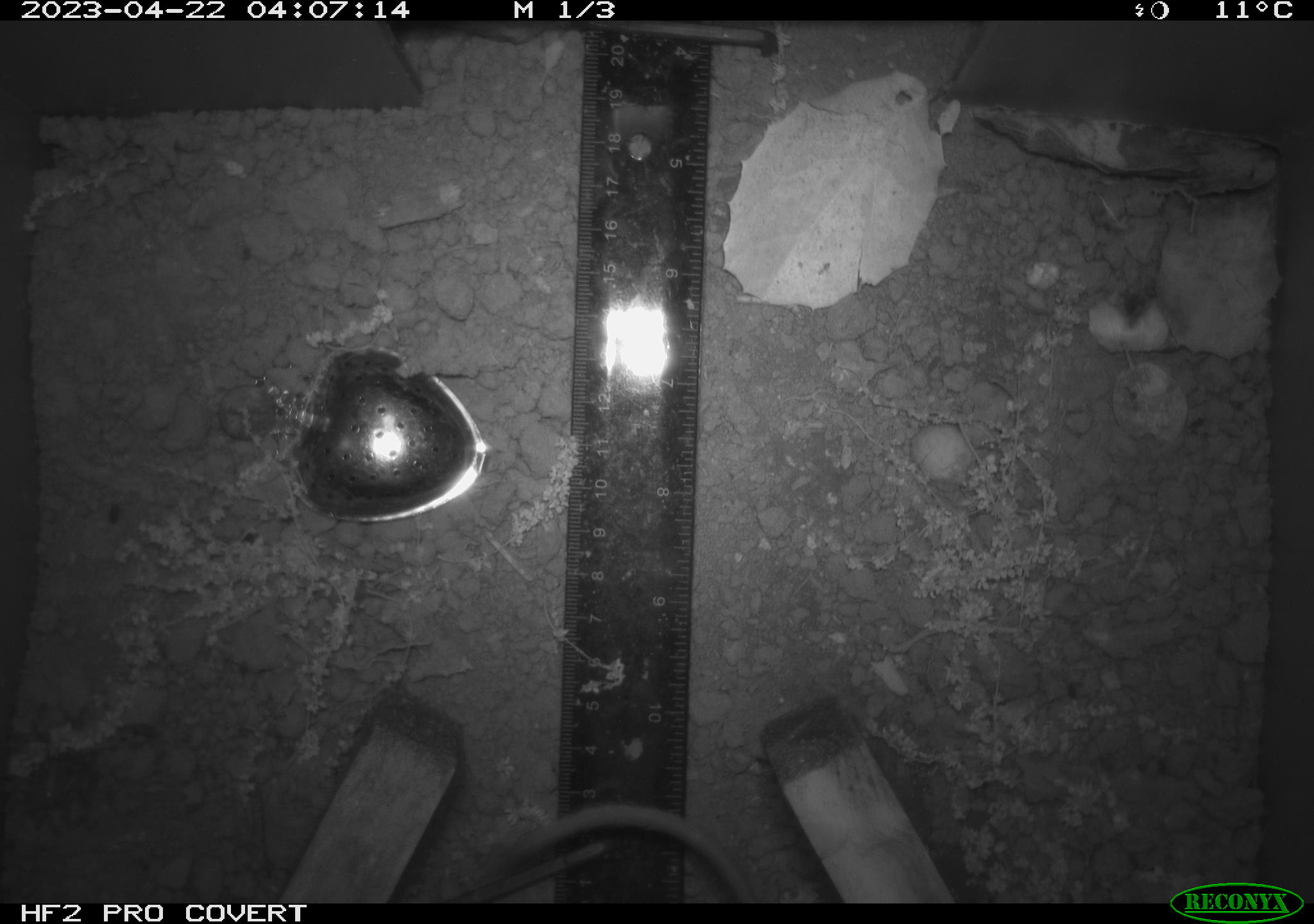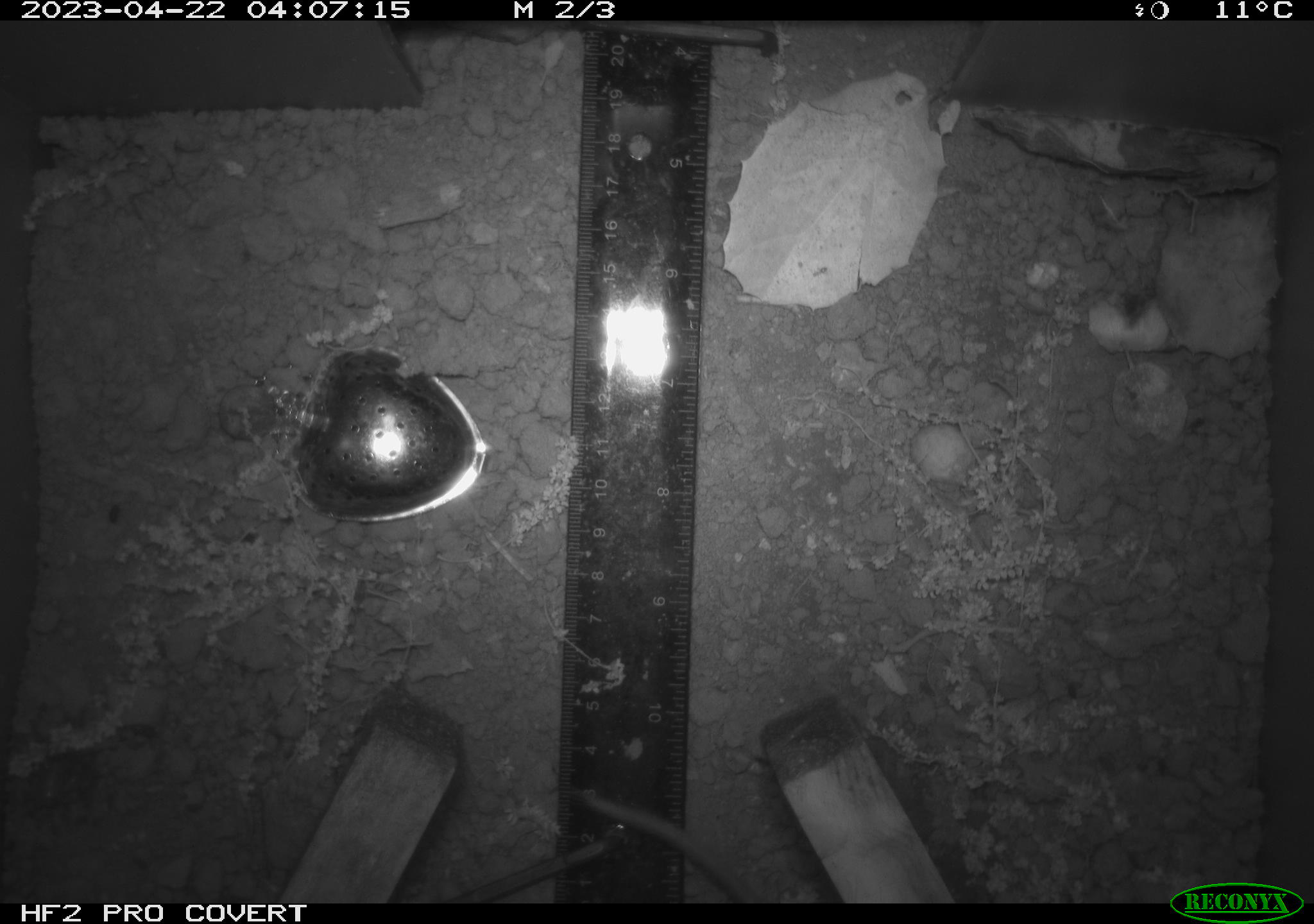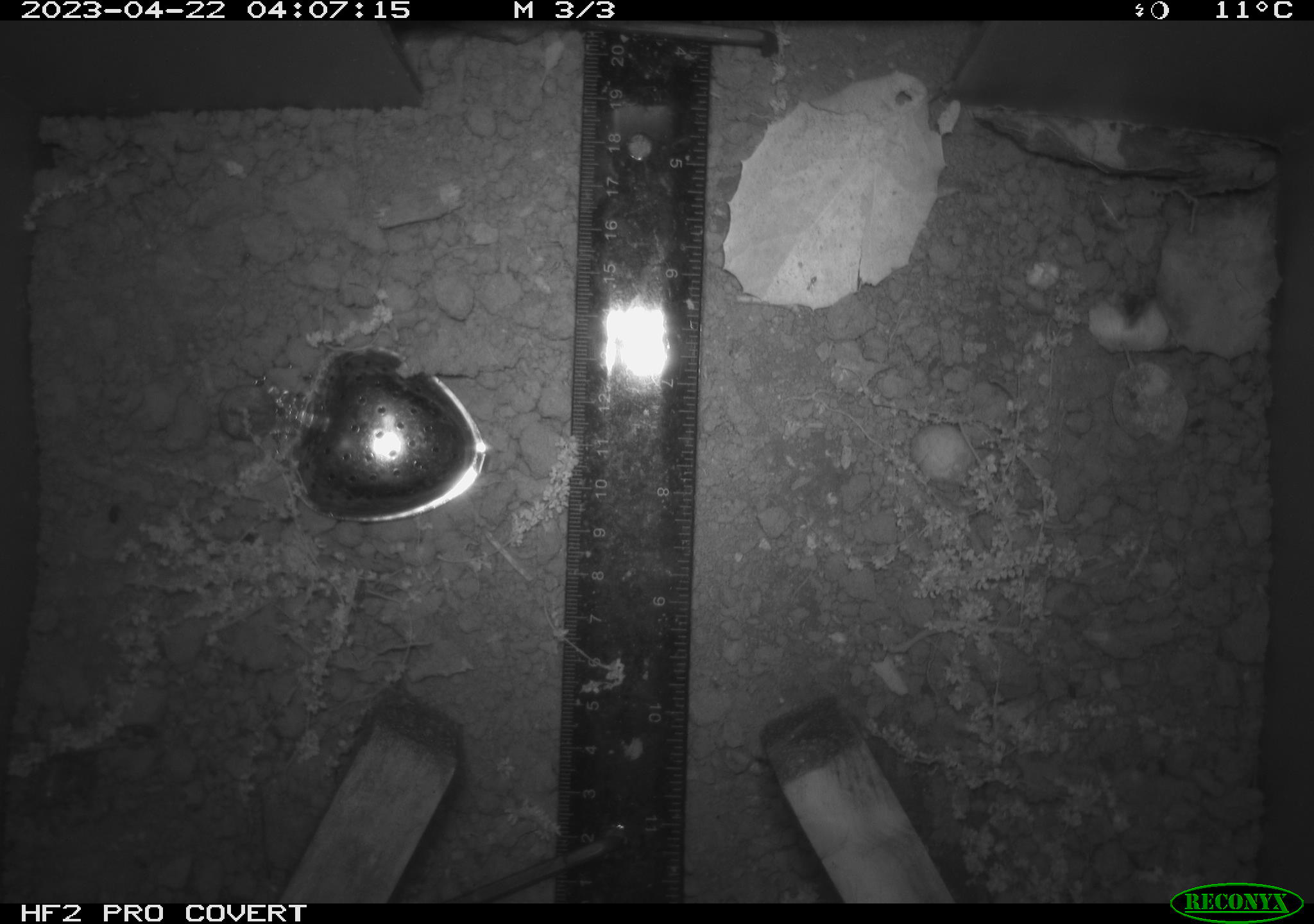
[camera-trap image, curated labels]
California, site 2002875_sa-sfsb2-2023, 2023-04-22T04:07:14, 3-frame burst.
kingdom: Animalia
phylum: Chordata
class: Mammalia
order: Rodentia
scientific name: Rodentia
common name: mouse species